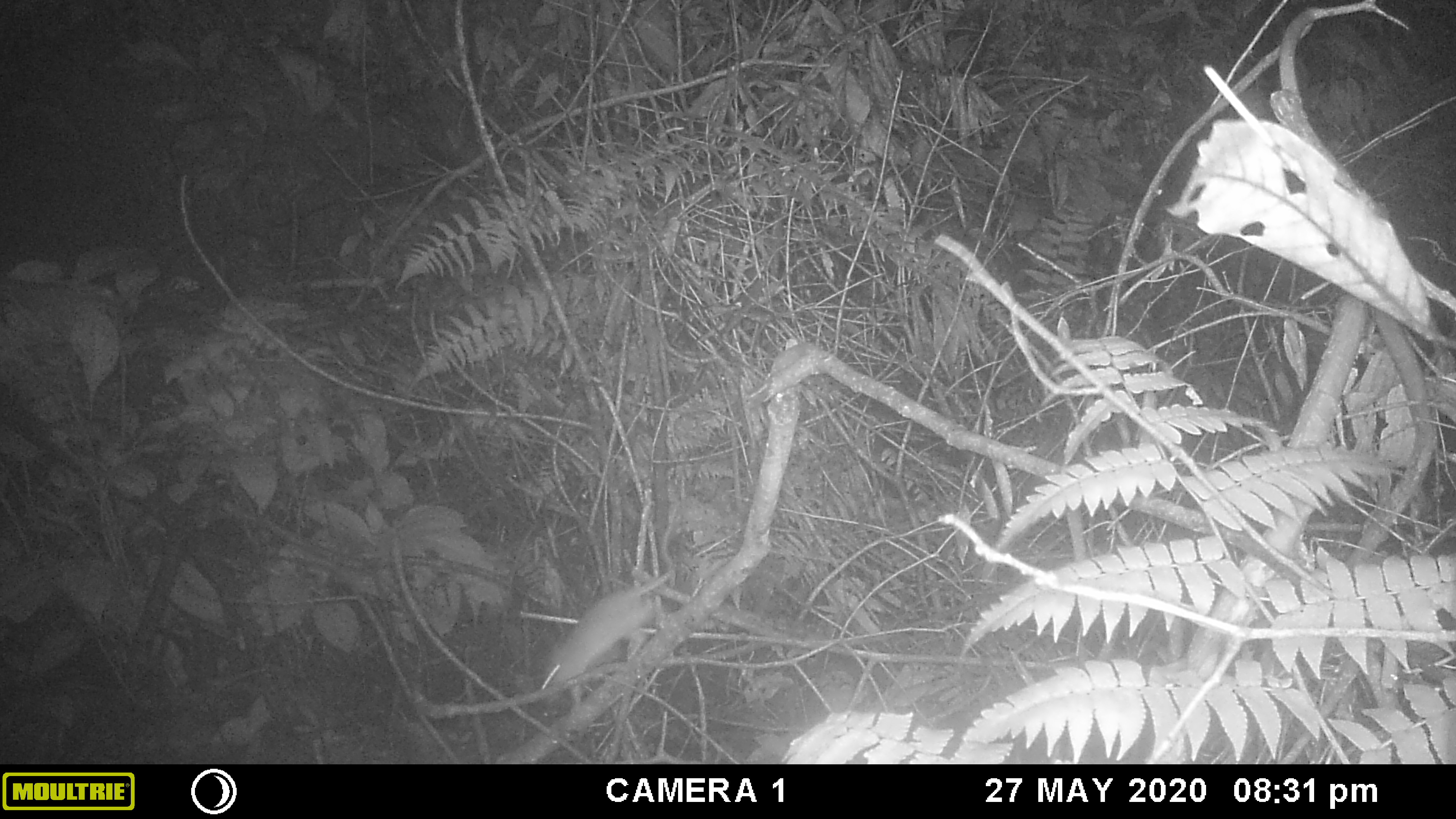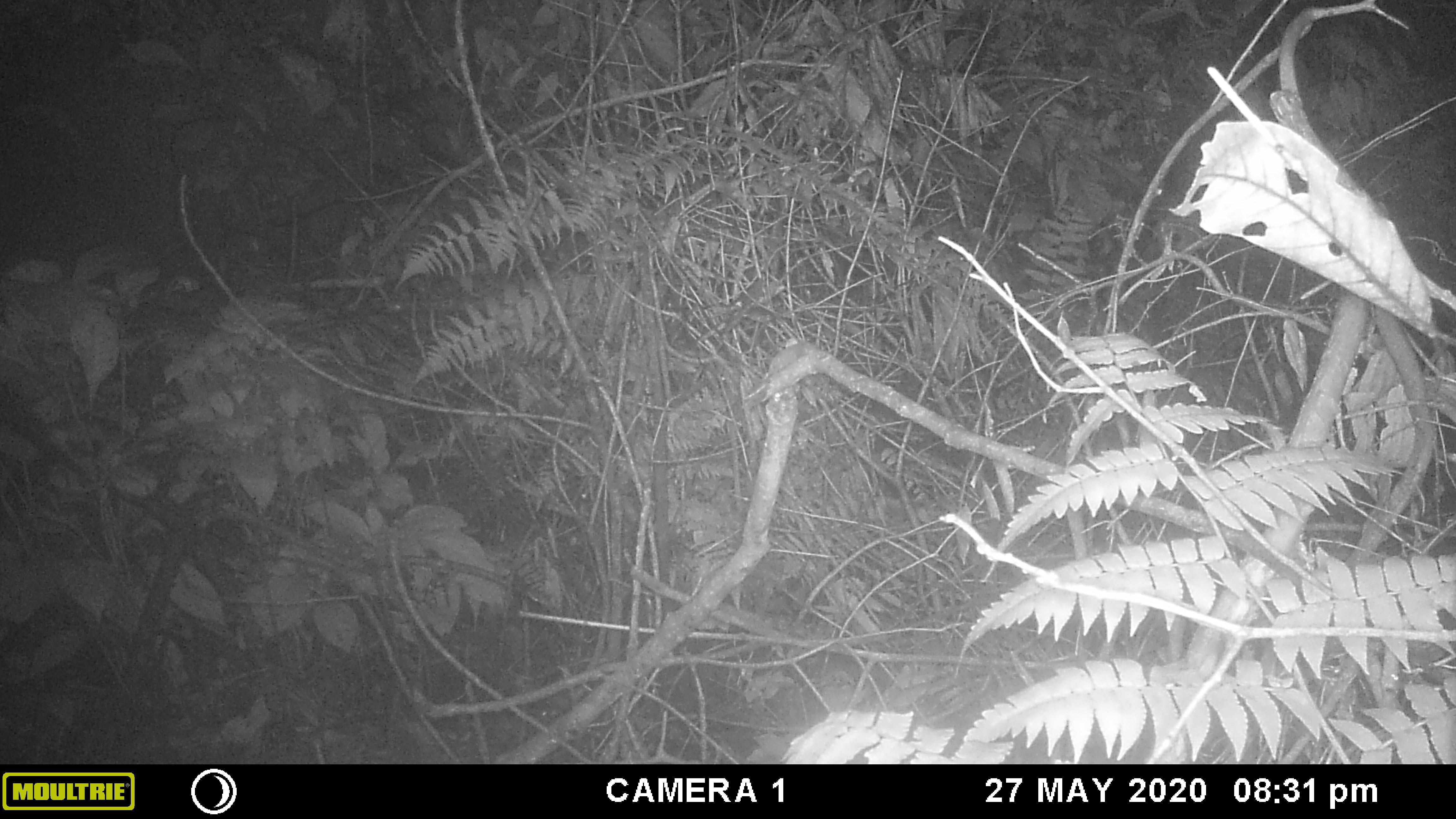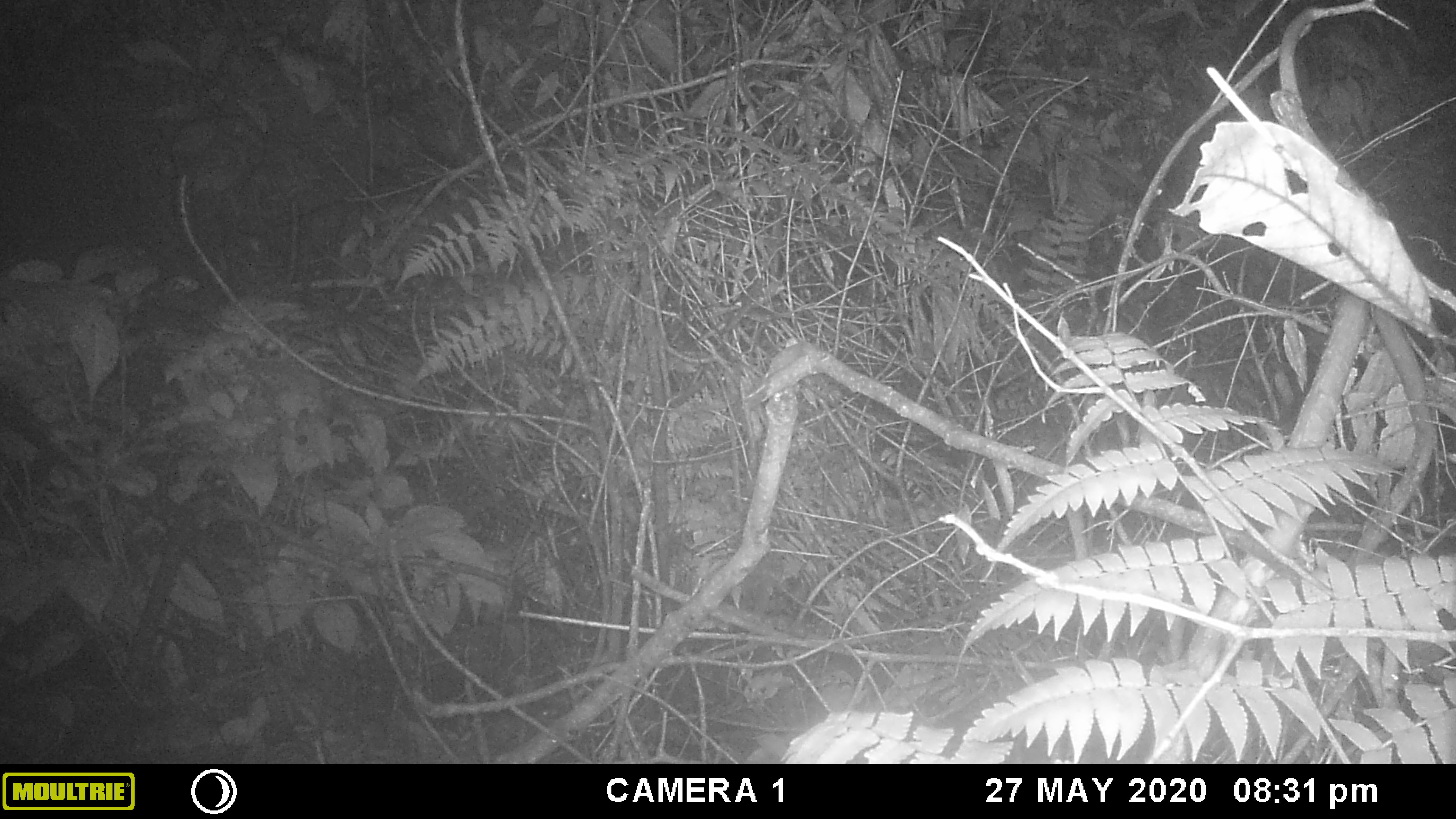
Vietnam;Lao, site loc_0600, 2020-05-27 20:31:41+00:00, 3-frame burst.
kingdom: Animalia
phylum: Chordata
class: Mammalia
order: Rodentia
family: Muridae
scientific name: Muridae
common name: old-world mice and rats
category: unidentified murid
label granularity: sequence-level